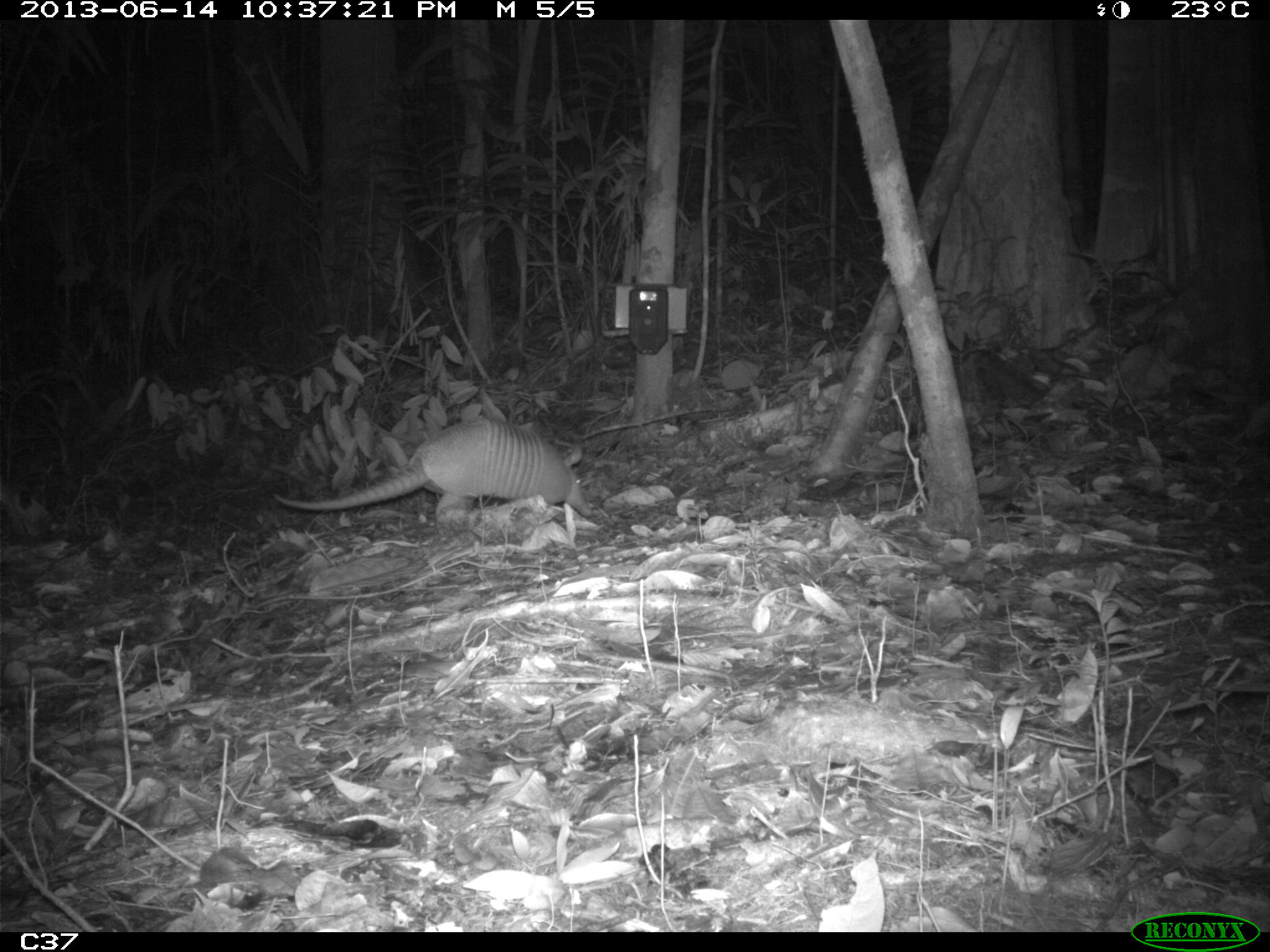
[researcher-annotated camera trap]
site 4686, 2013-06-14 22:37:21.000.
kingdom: Animalia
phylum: Chordata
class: Mammalia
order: Cingulata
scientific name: Cingulata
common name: armadillo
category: unknown armadillo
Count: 1.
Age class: adult.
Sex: male.